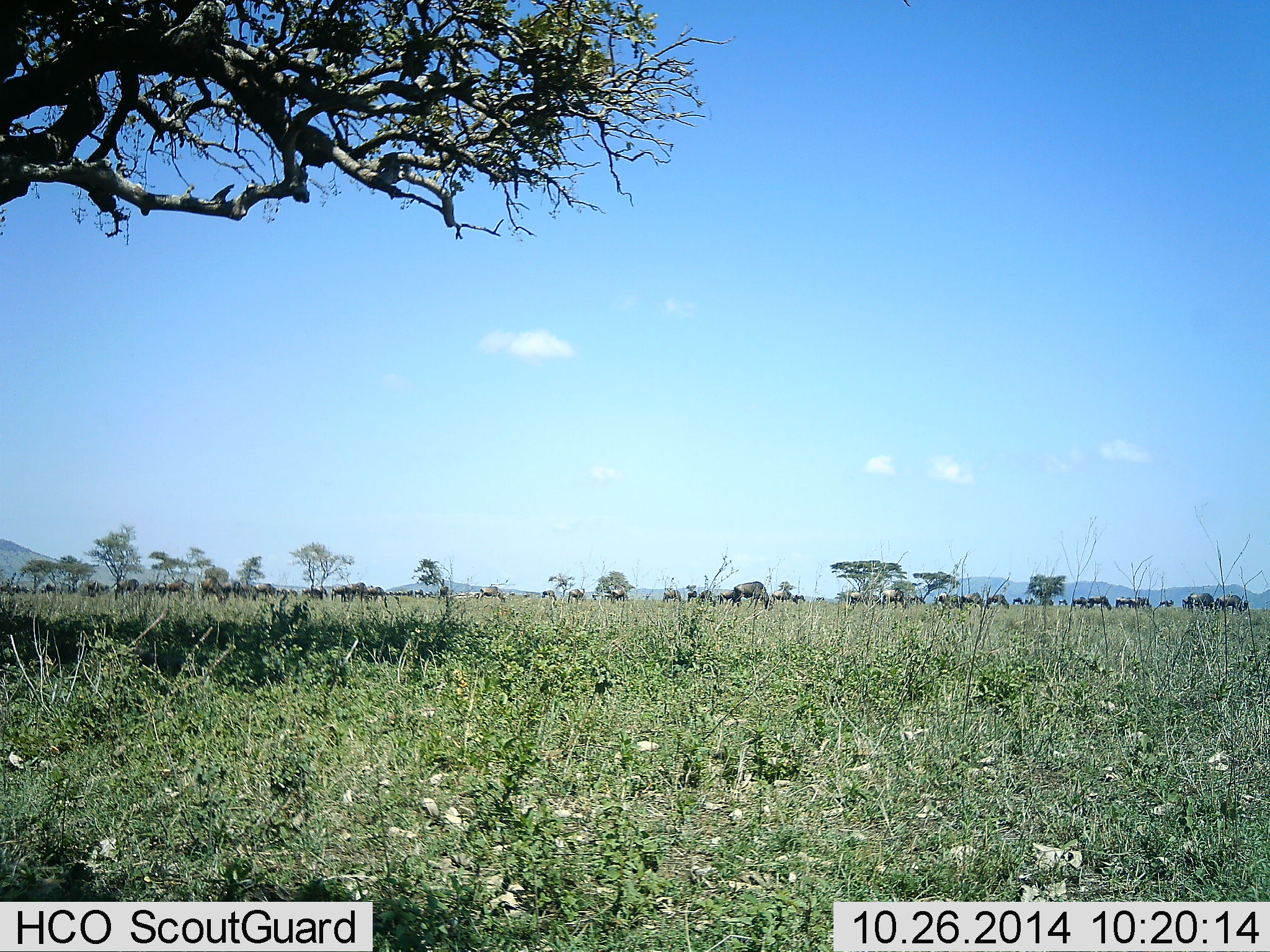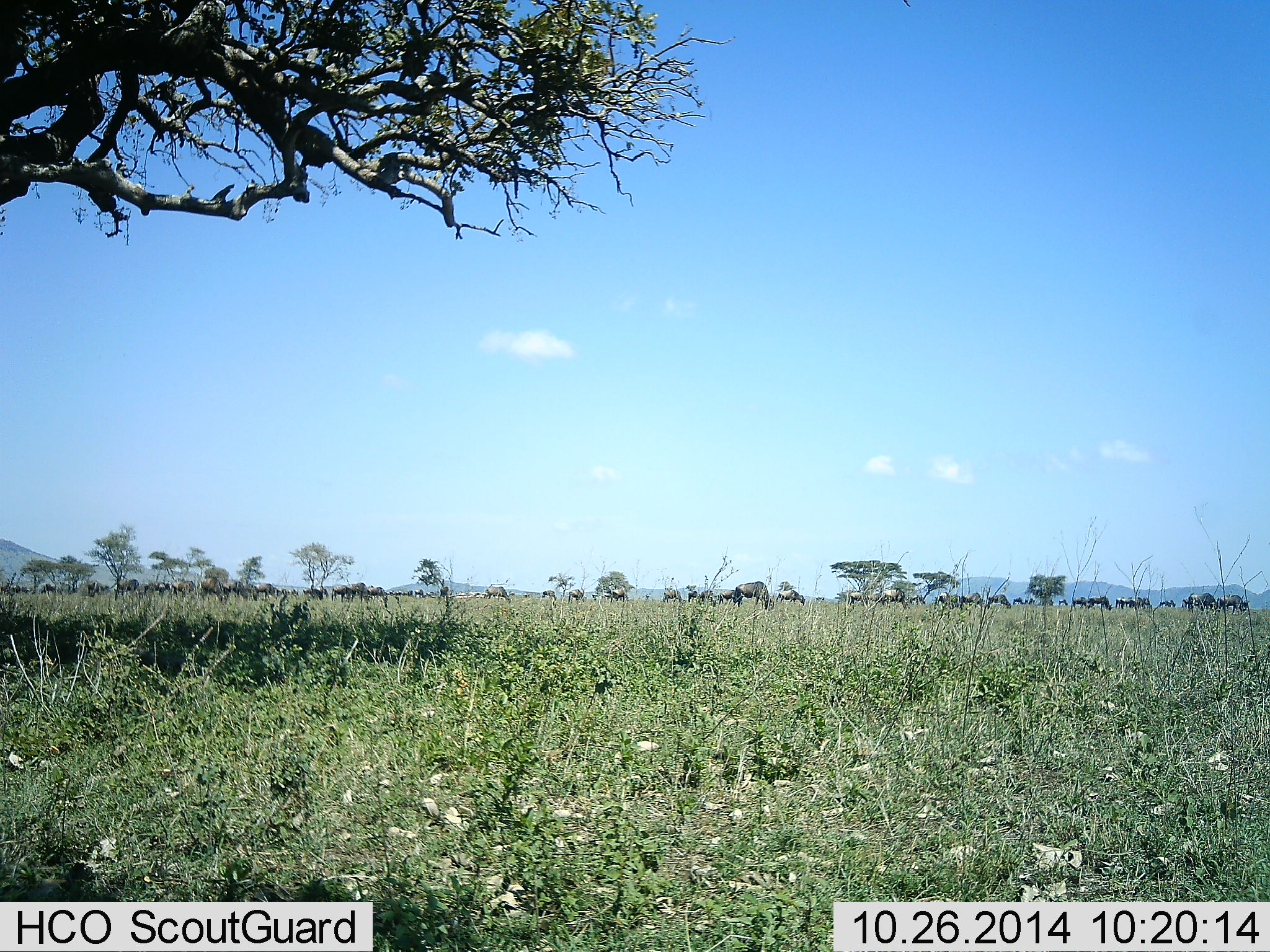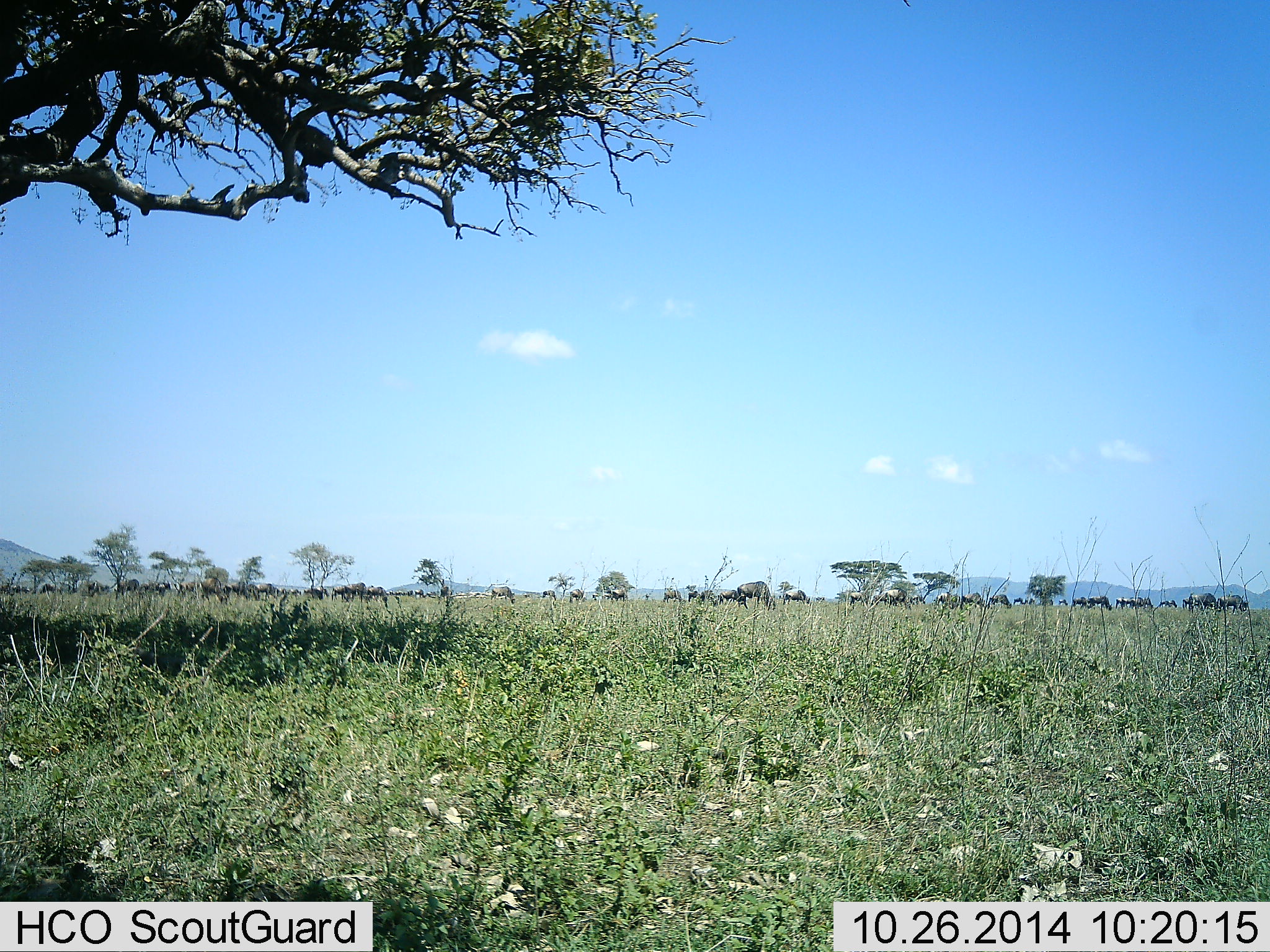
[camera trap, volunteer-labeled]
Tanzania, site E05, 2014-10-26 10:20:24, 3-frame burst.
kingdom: Animalia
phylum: Chordata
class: Mammalia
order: Artiodactyla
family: Bovidae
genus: Connochaetes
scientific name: Connochaetes taurinus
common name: blue wildebeest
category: wildebeest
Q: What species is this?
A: Wildebeest (blue wildebeest) (Connochaetes taurinus).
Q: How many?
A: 51+.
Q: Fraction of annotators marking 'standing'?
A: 30%.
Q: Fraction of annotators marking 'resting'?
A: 0%.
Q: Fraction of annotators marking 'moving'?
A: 30%.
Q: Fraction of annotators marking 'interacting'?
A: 0%.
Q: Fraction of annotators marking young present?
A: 0%.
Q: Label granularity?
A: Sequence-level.